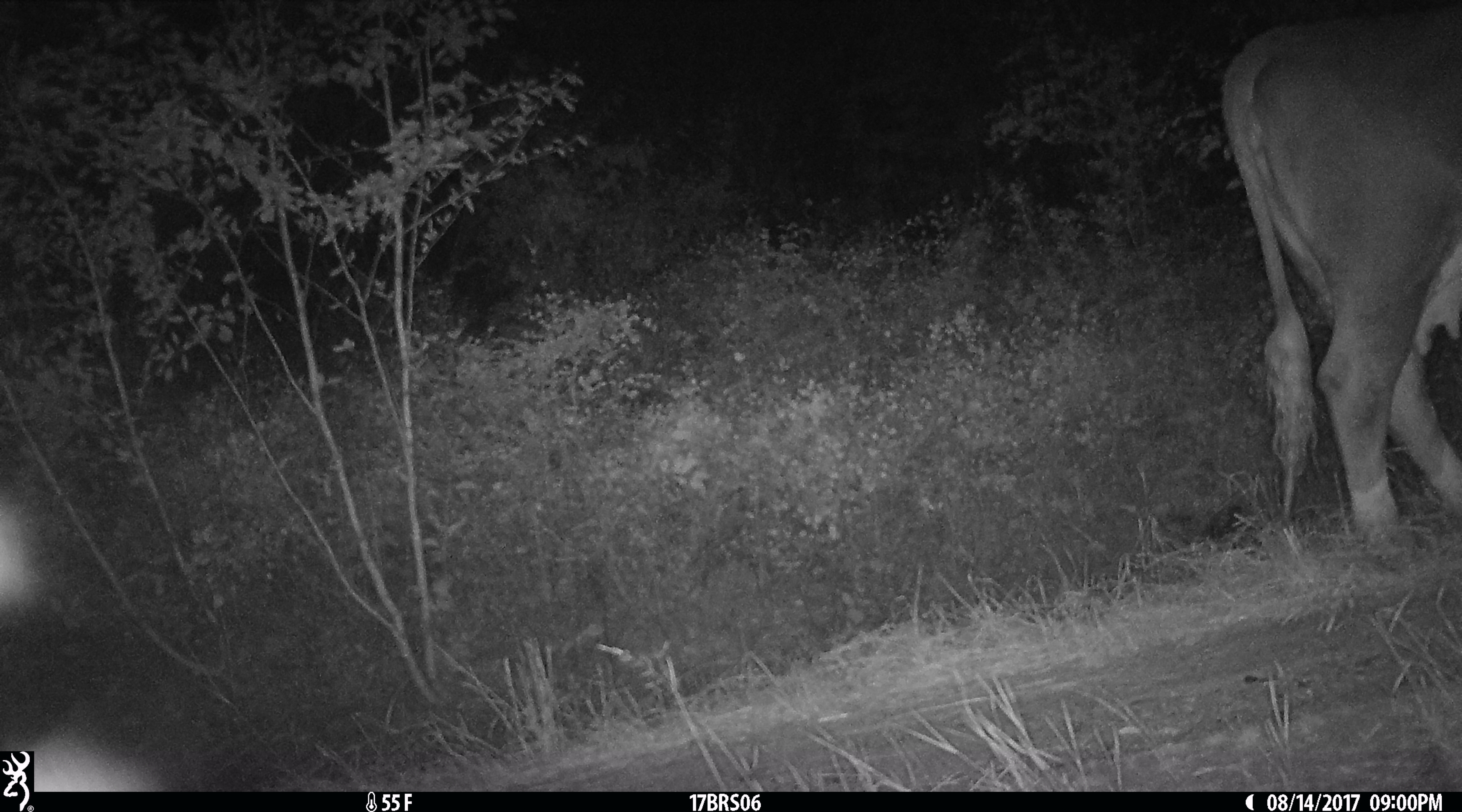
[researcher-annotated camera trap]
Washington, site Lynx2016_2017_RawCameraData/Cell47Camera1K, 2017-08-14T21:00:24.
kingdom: Animalia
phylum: Chordata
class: Mammalia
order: Artiodactyla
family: Bovidae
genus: Bos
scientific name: Bos taurus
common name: domestic cattle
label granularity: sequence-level